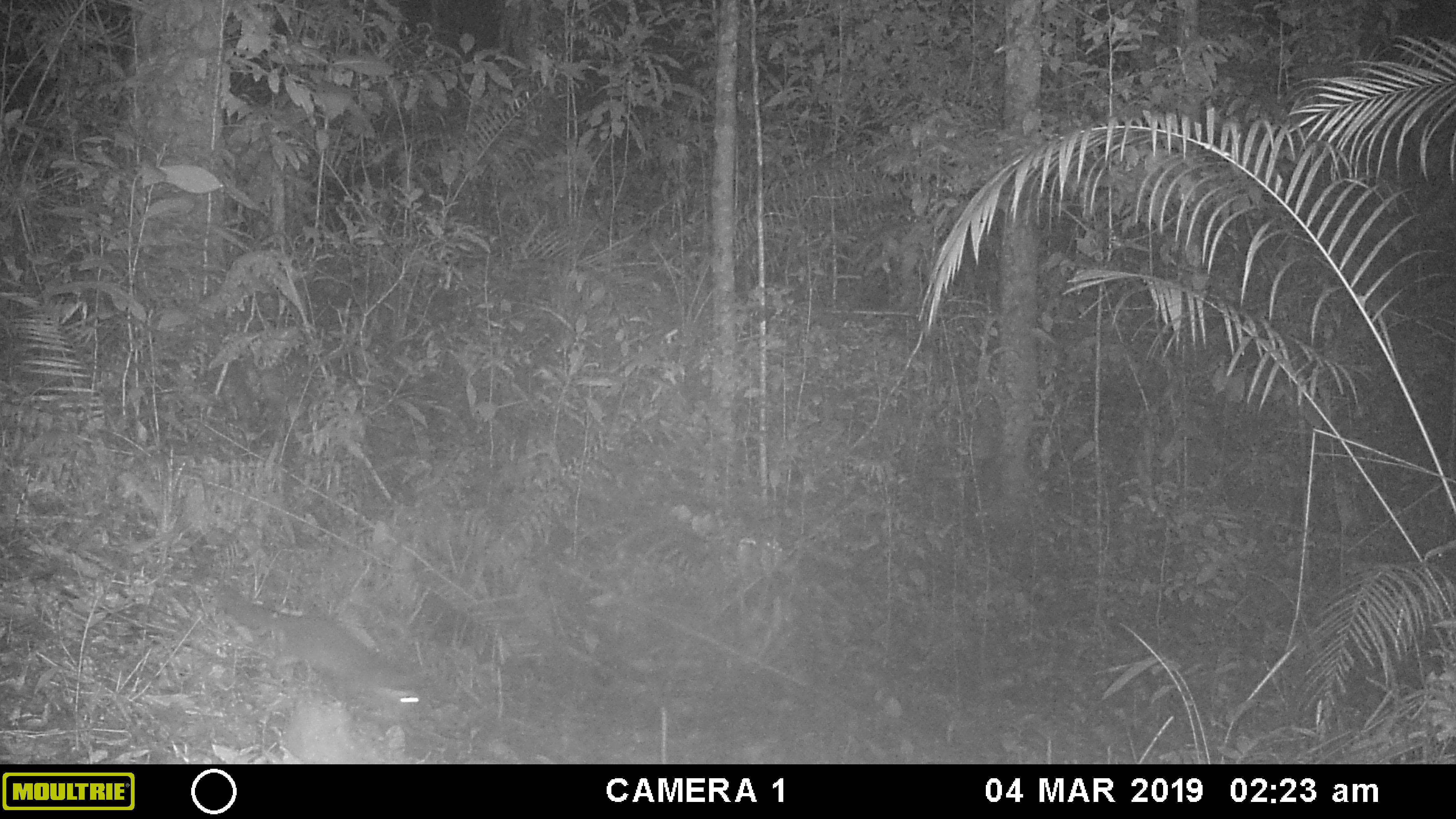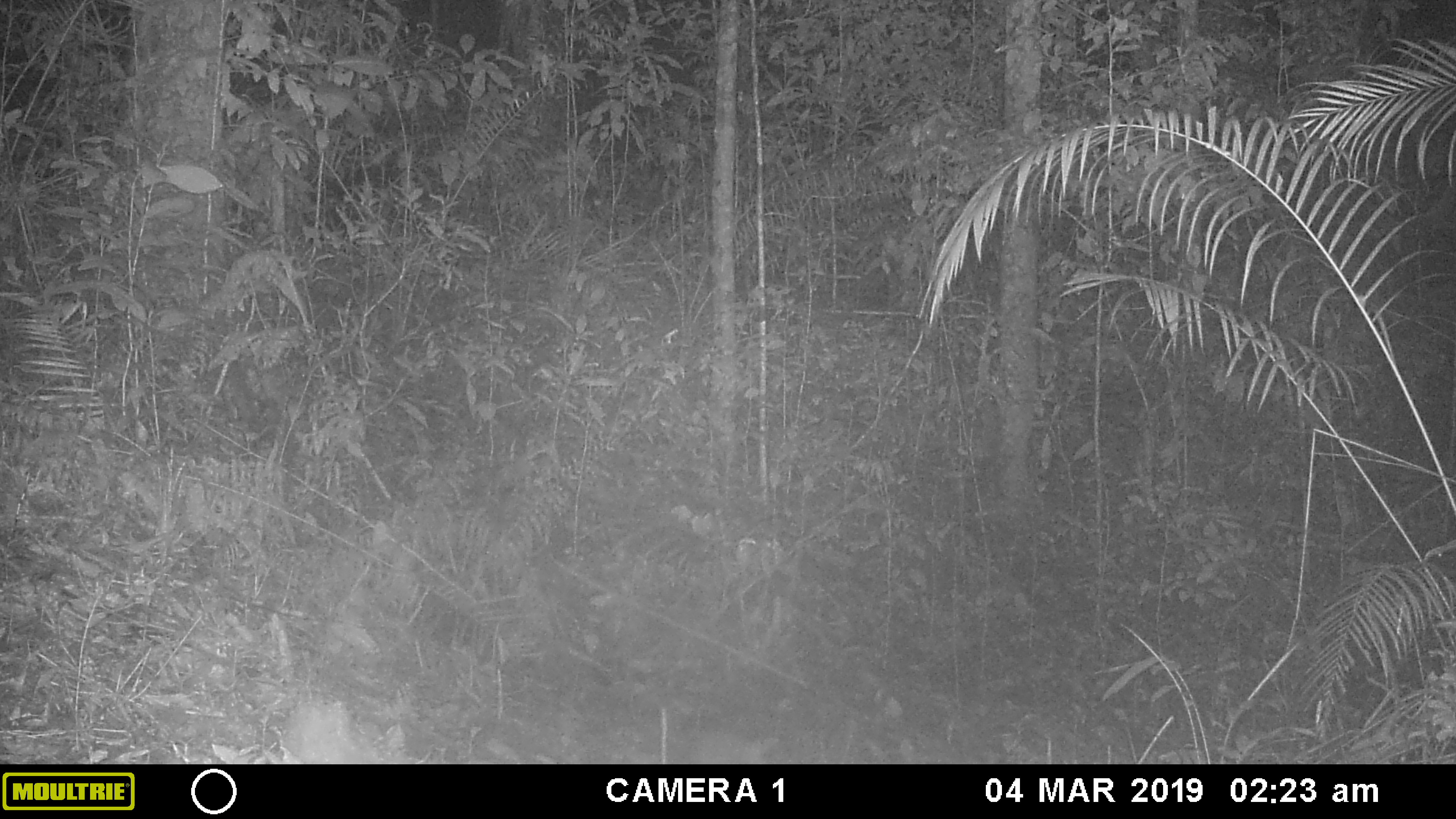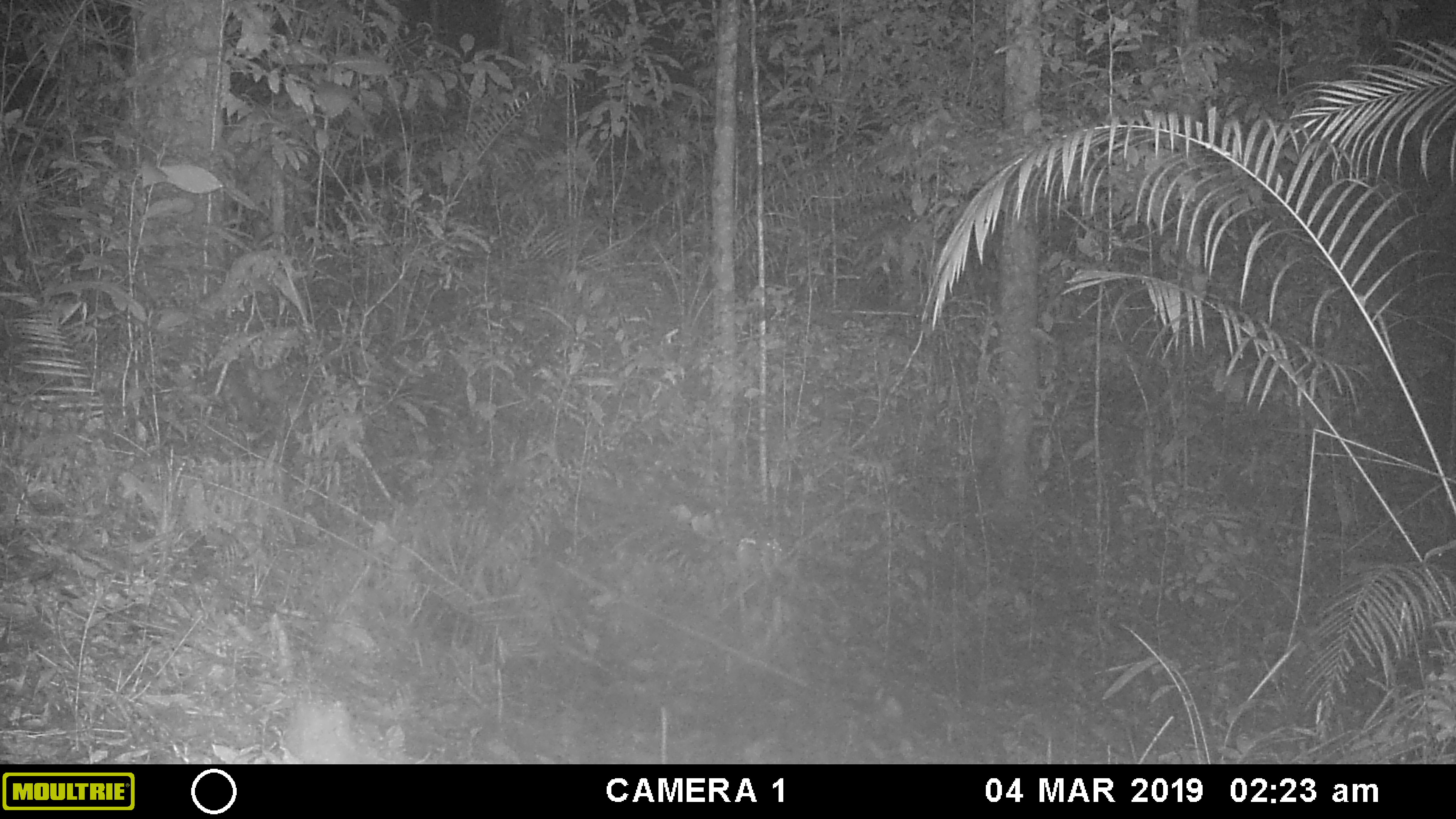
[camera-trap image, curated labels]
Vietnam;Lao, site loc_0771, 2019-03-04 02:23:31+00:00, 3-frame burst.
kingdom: Animalia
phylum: Chordata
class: Mammalia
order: Carnivora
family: Mustelidae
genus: Melogale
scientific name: Melogale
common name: ferret badger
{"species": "ferret badger (Melogale)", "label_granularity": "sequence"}